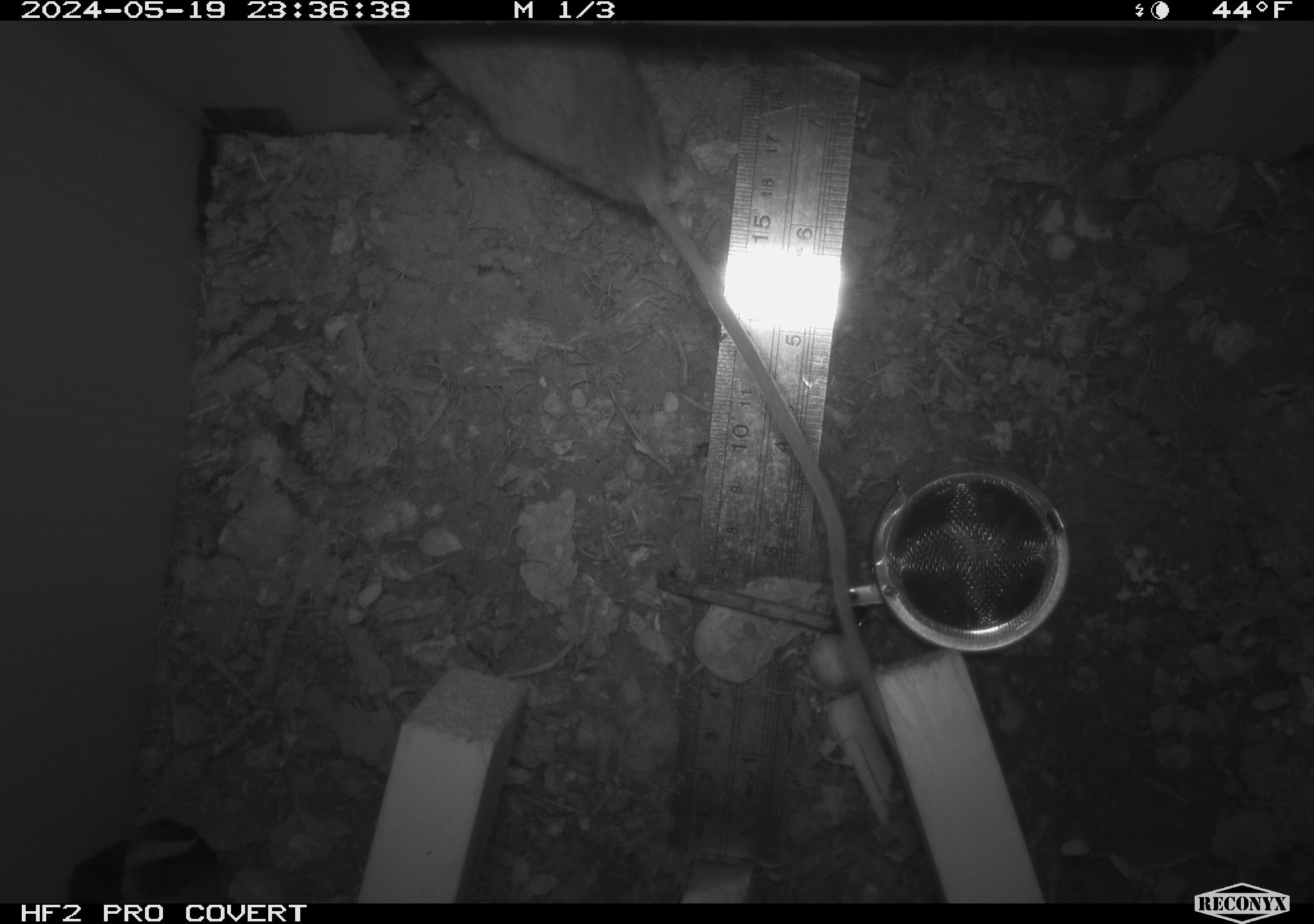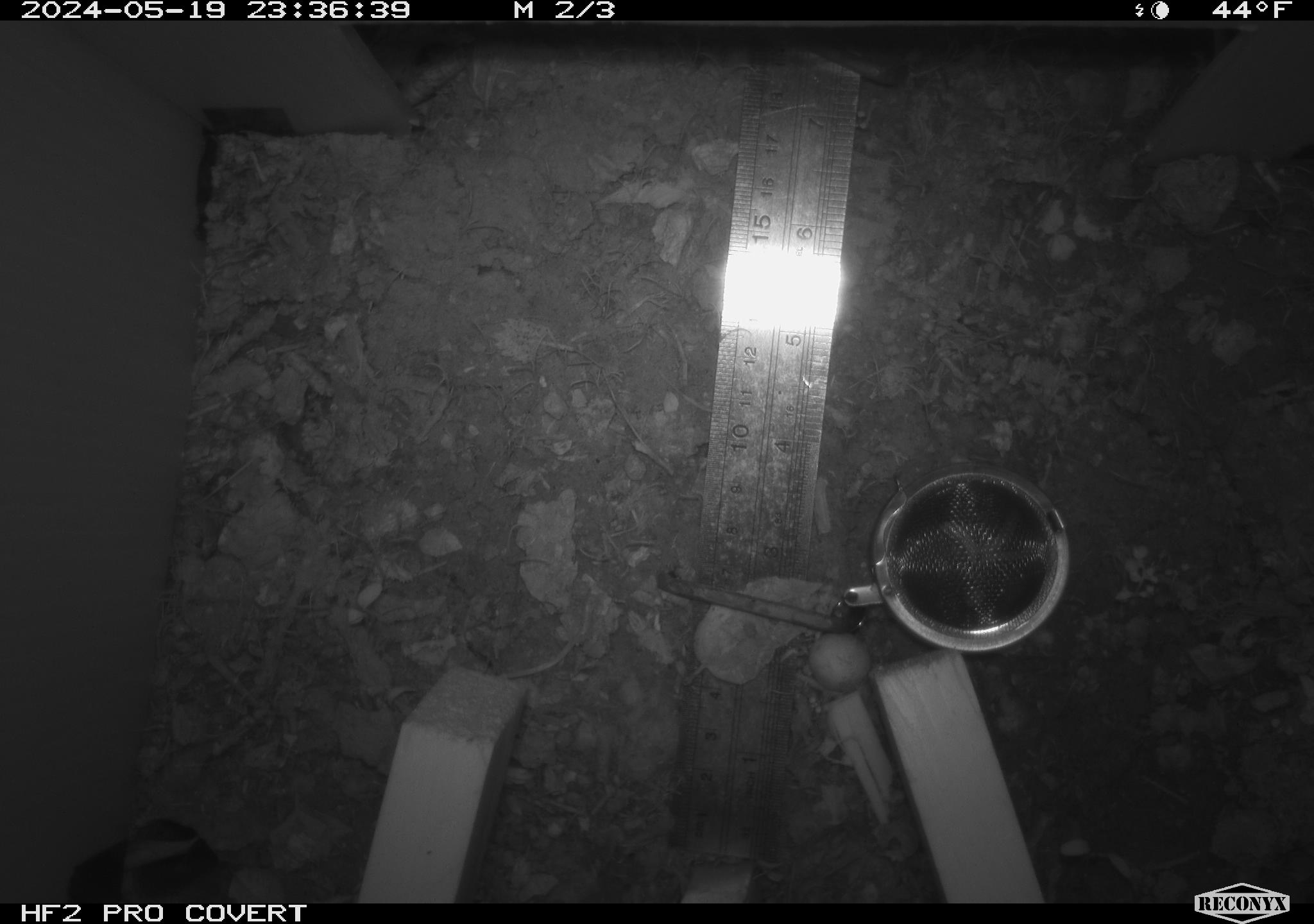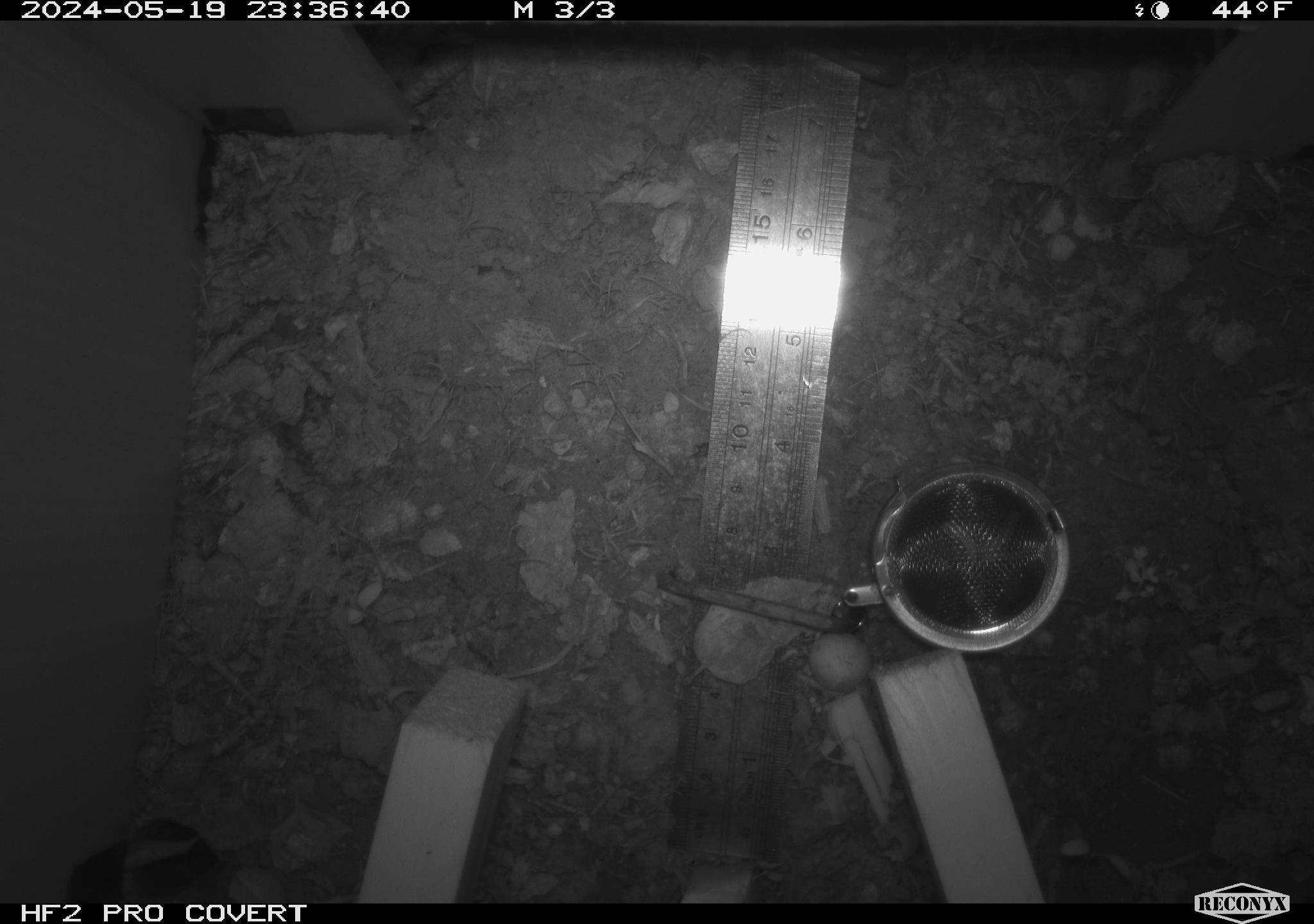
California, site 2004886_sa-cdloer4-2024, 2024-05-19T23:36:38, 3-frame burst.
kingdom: Animalia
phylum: Chordata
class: Mammalia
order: Rodentia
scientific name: Rodentia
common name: rodent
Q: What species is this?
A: Rodent (Rodentia).